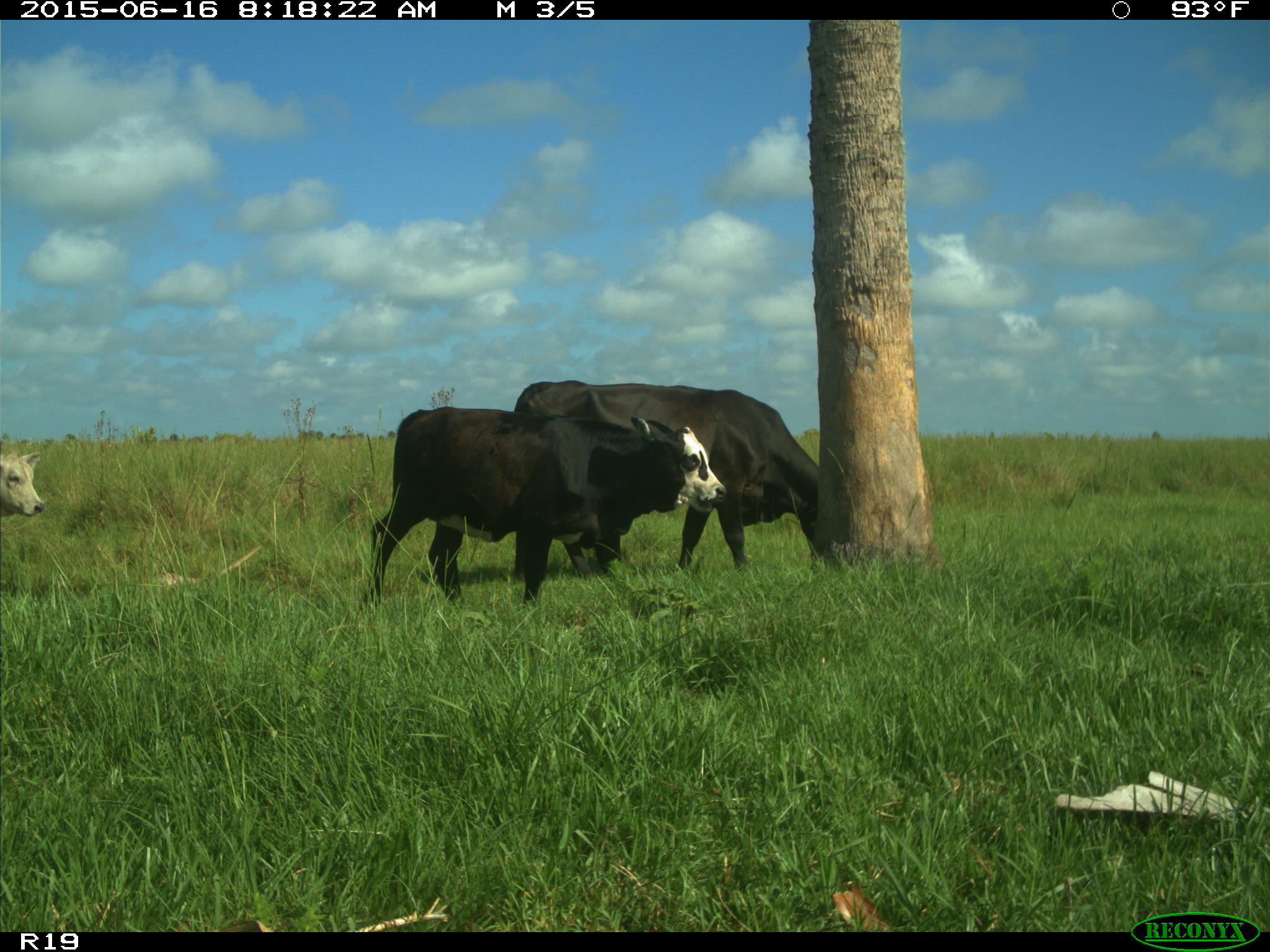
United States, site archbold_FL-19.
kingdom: Animalia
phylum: Chordata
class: Mammalia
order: Artiodactyla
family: Bovidae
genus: Bos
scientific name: Bos taurus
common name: domestic cow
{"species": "Bos taurus (domestic cow)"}